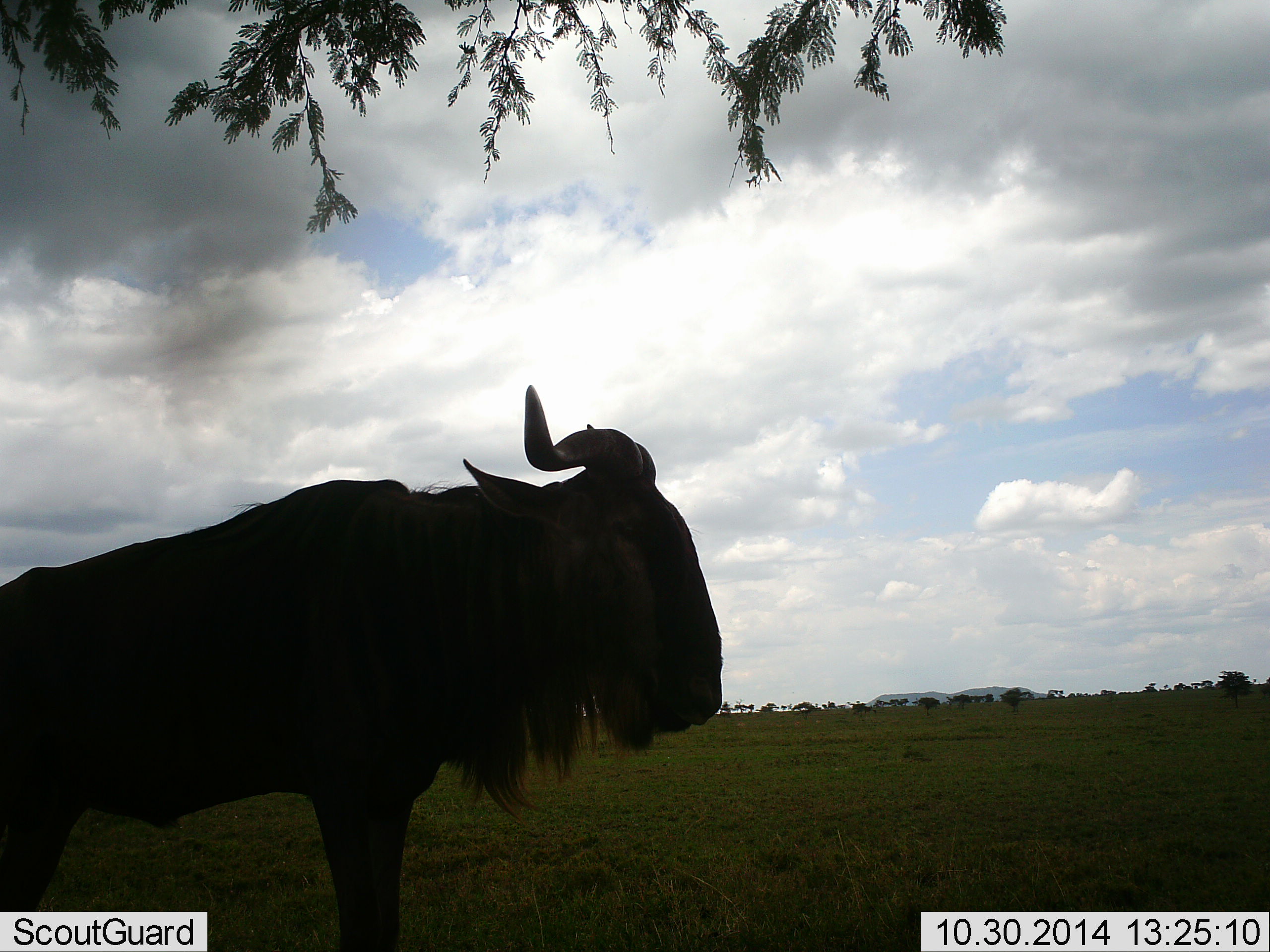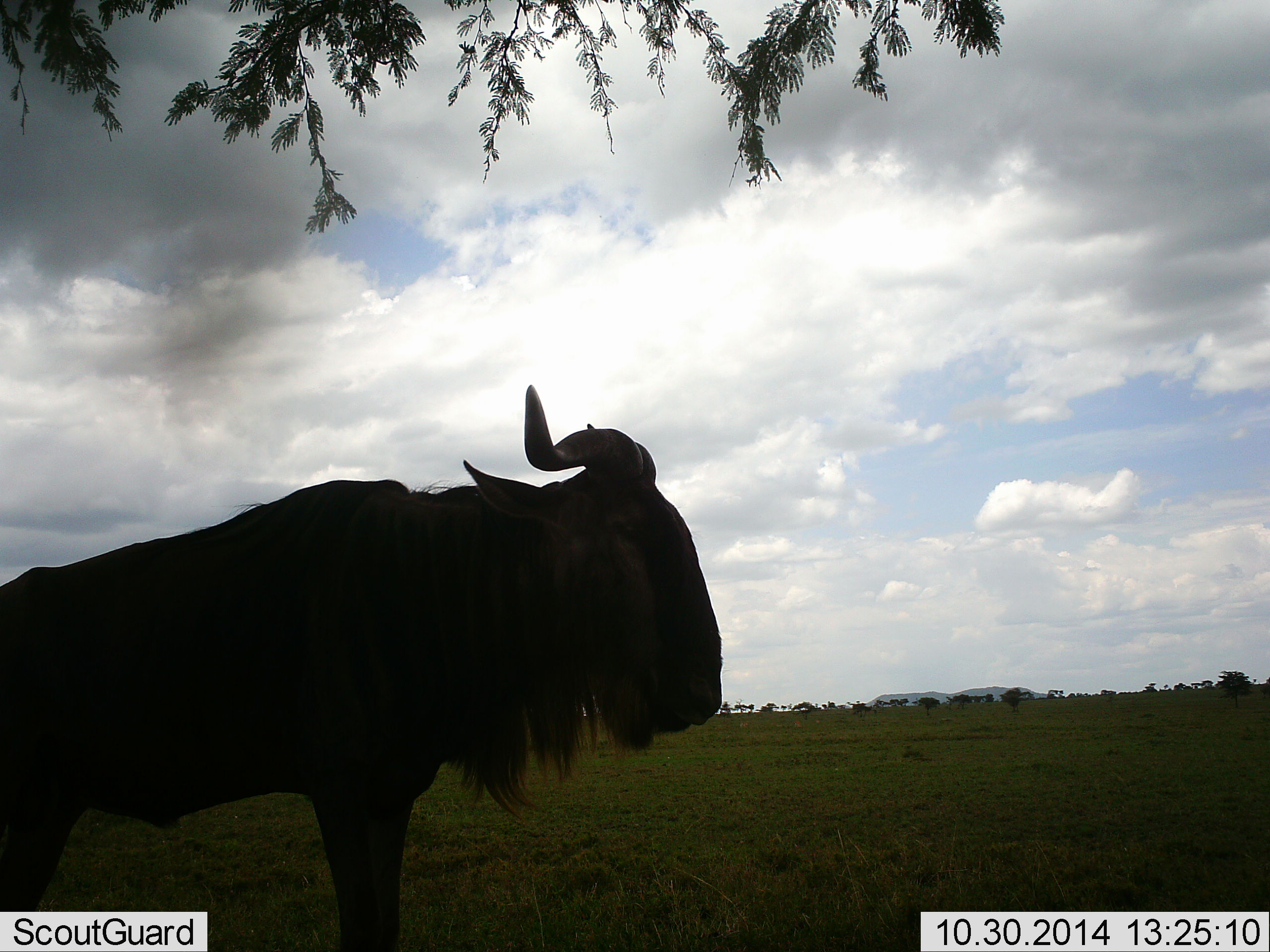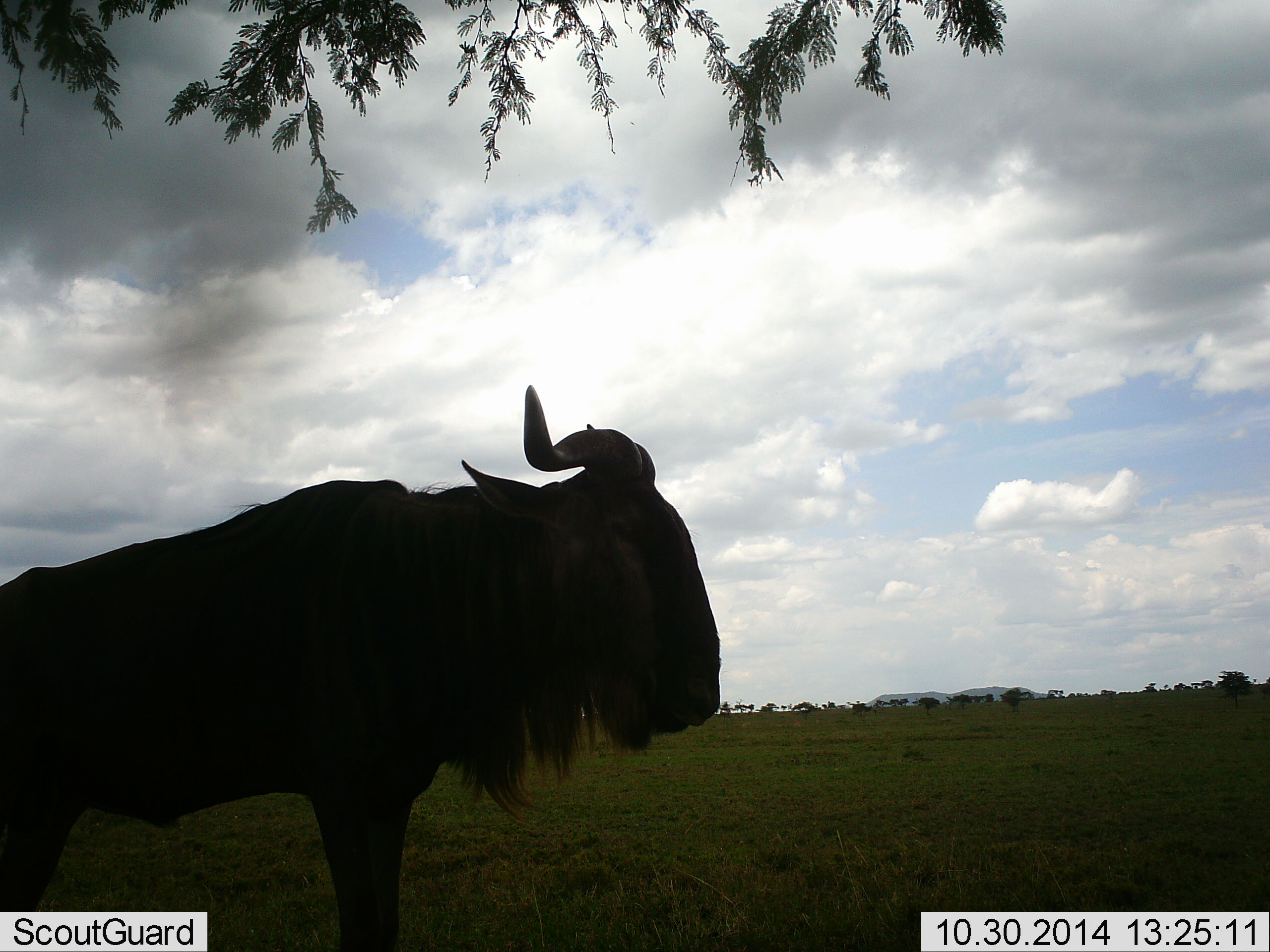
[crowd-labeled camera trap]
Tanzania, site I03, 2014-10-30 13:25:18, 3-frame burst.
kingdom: Animalia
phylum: Chordata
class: Mammalia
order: Artiodactyla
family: Bovidae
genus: Connochaetes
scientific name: Connochaetes taurinus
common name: blue wildebeest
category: wildebeest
Wildebeest (blue wildebeest) (Connochaetes taurinus), count 1. Behavior (volunteer vote fractions): standing 100%, resting 0%, moving 0%, interacting 0%. Young present (vote fraction): 0%. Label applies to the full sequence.